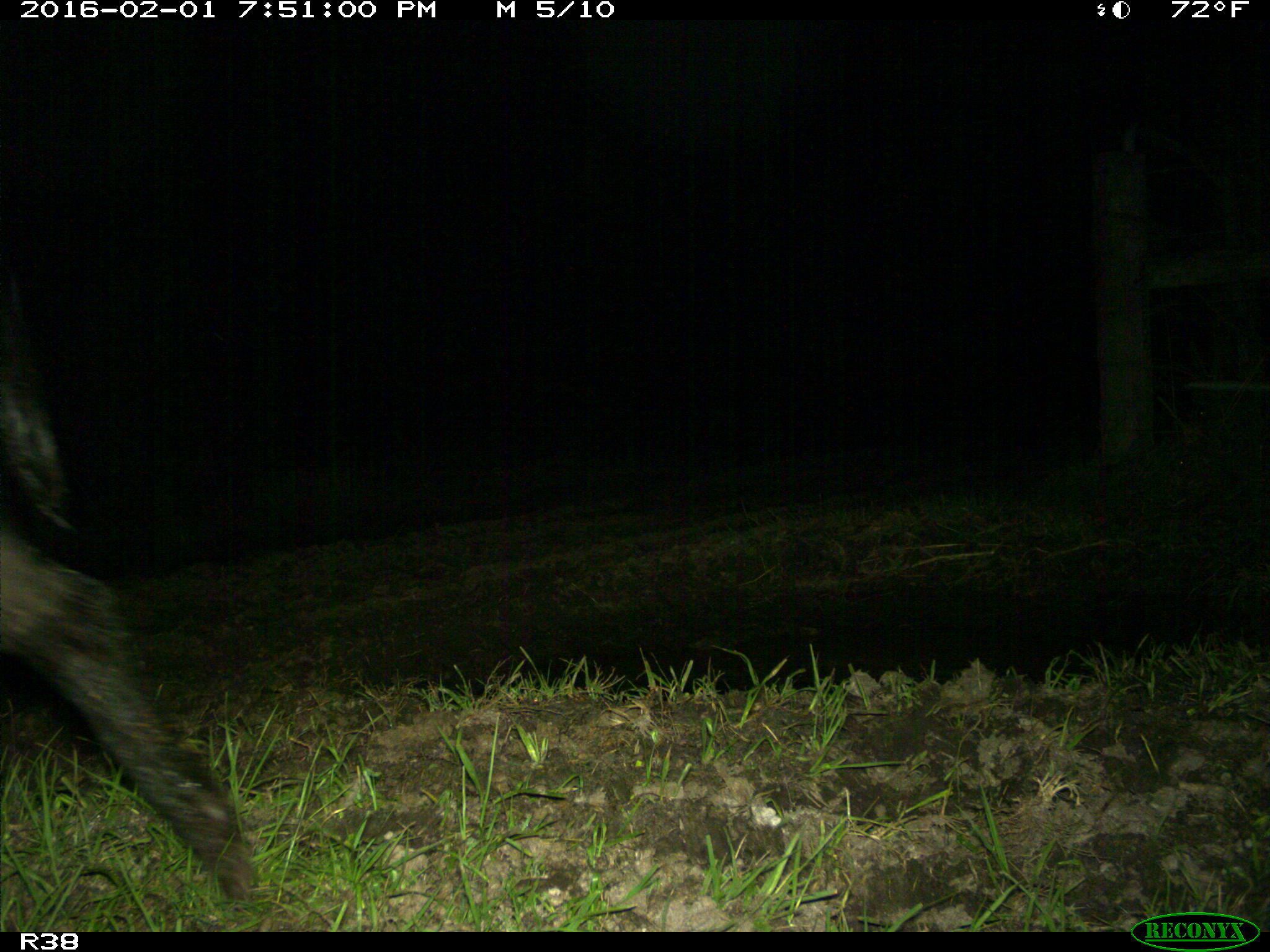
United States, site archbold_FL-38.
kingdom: Animalia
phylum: Chordata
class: Mammalia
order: Artiodactyla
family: Suidae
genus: Sus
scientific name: Sus scrofa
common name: wild boar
Sus scrofa (wild boar).